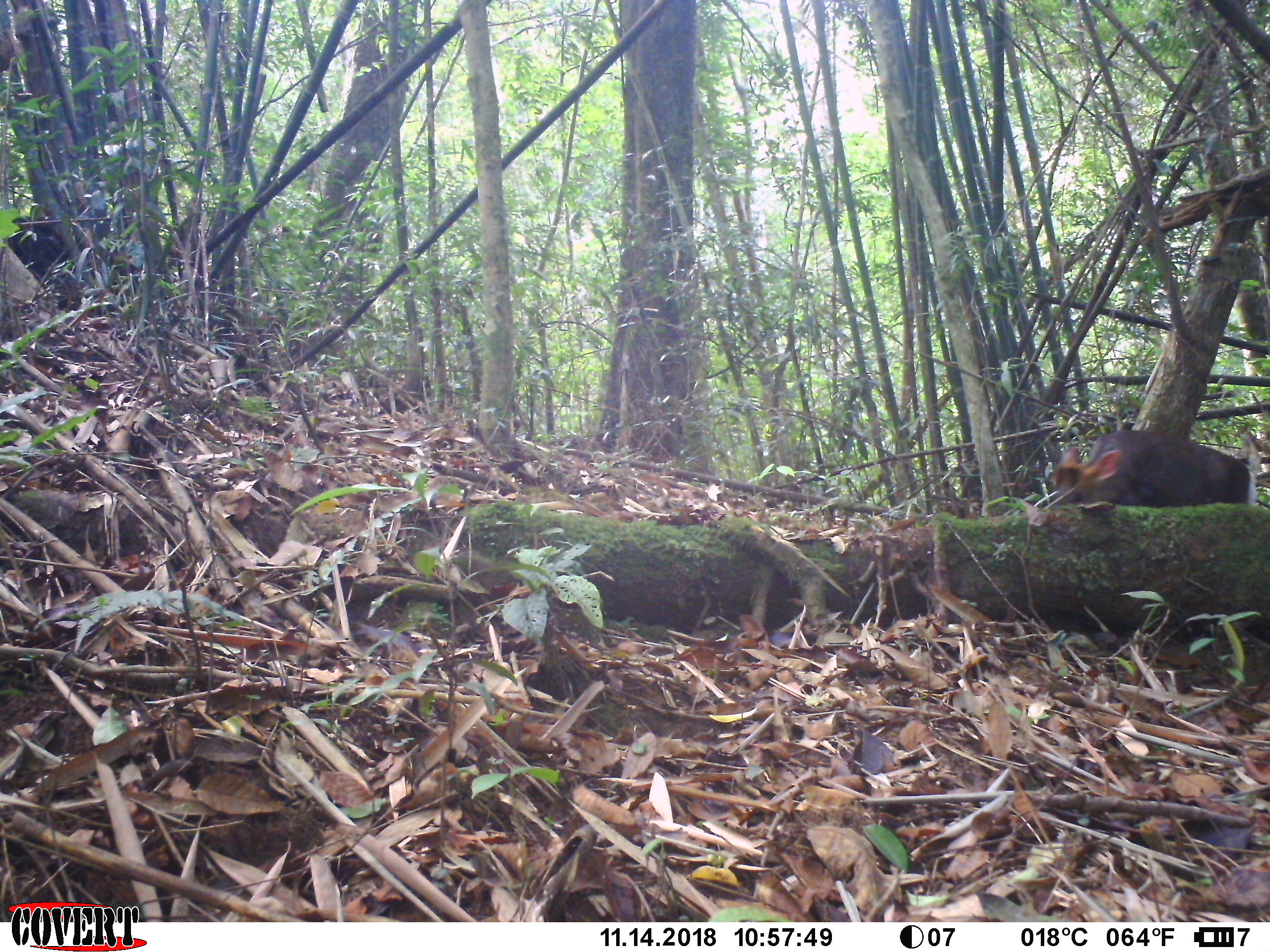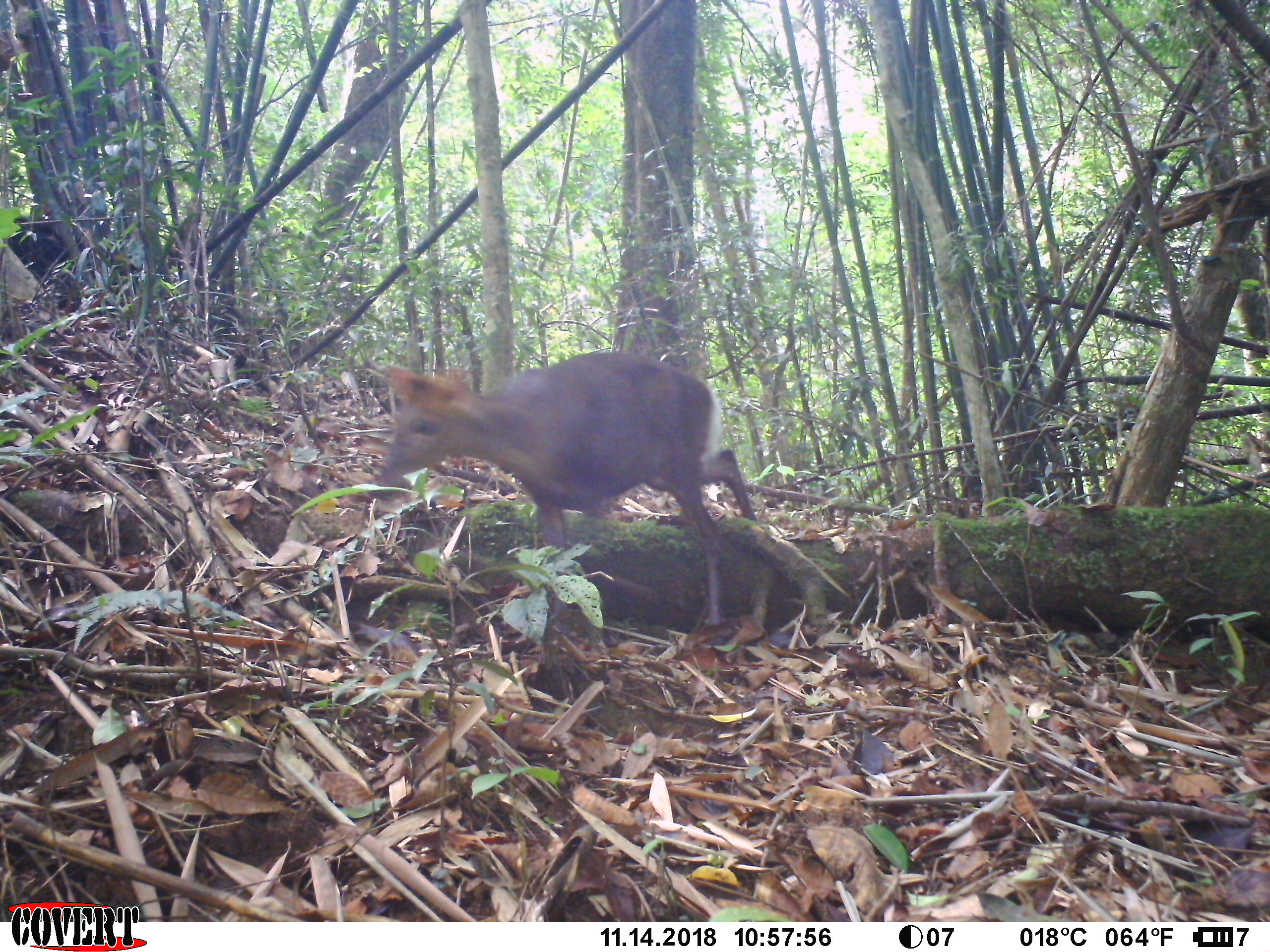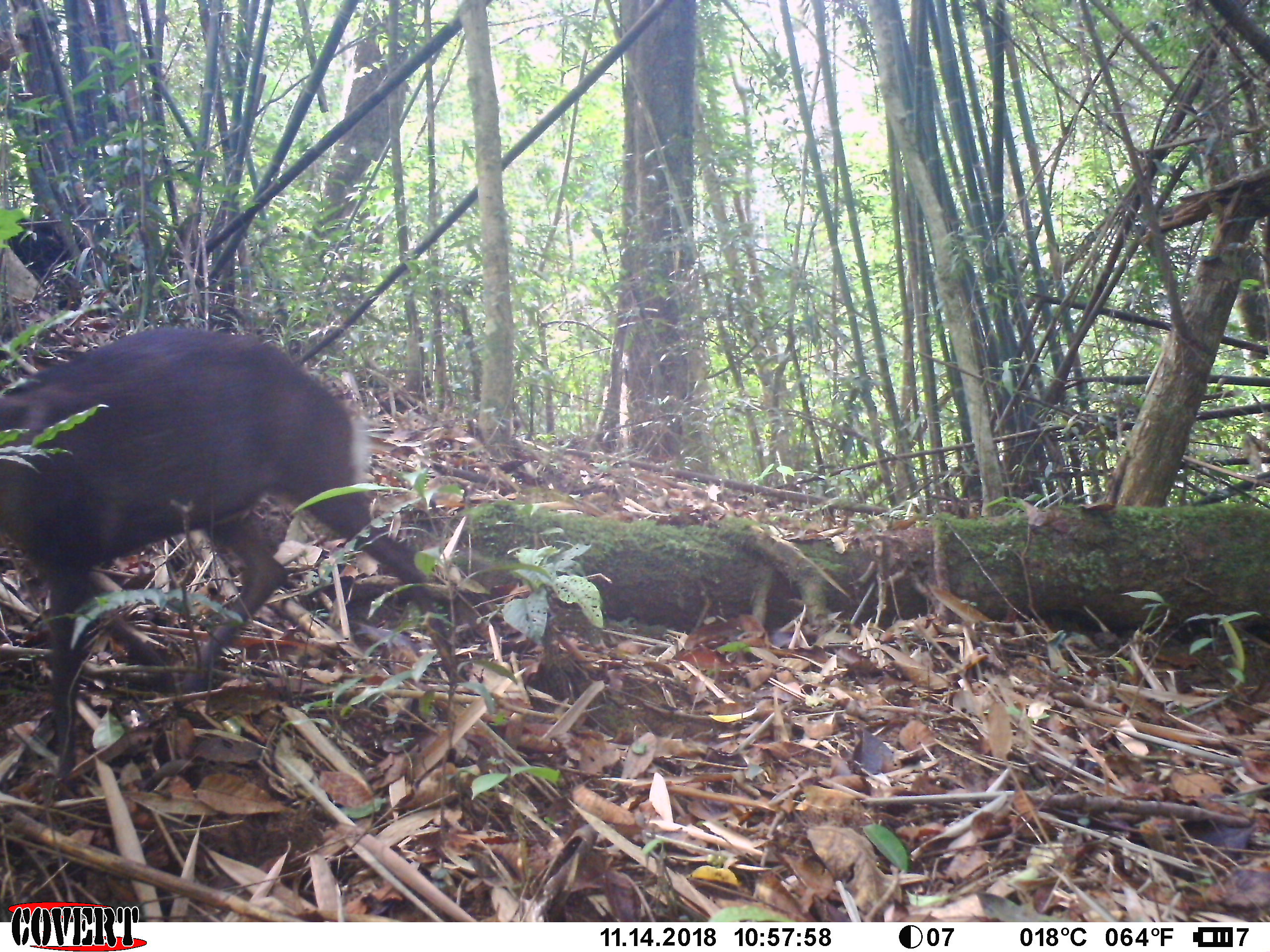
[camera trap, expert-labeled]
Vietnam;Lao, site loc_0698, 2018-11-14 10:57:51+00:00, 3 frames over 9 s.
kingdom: Animalia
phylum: Chordata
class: Mammalia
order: Rodentia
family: Muridae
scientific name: Muridae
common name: old-world mice and rats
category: unidentified murid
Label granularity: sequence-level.